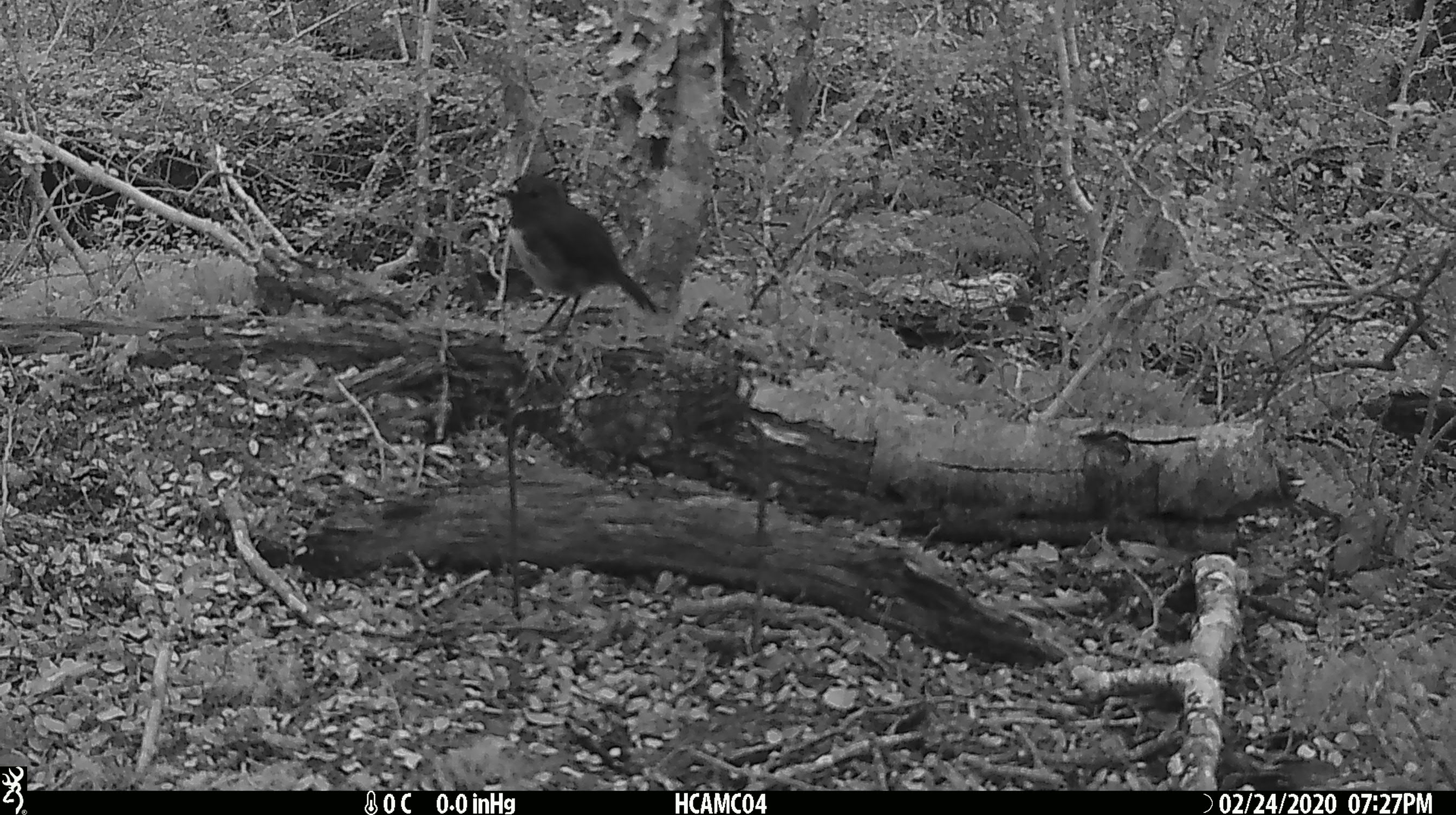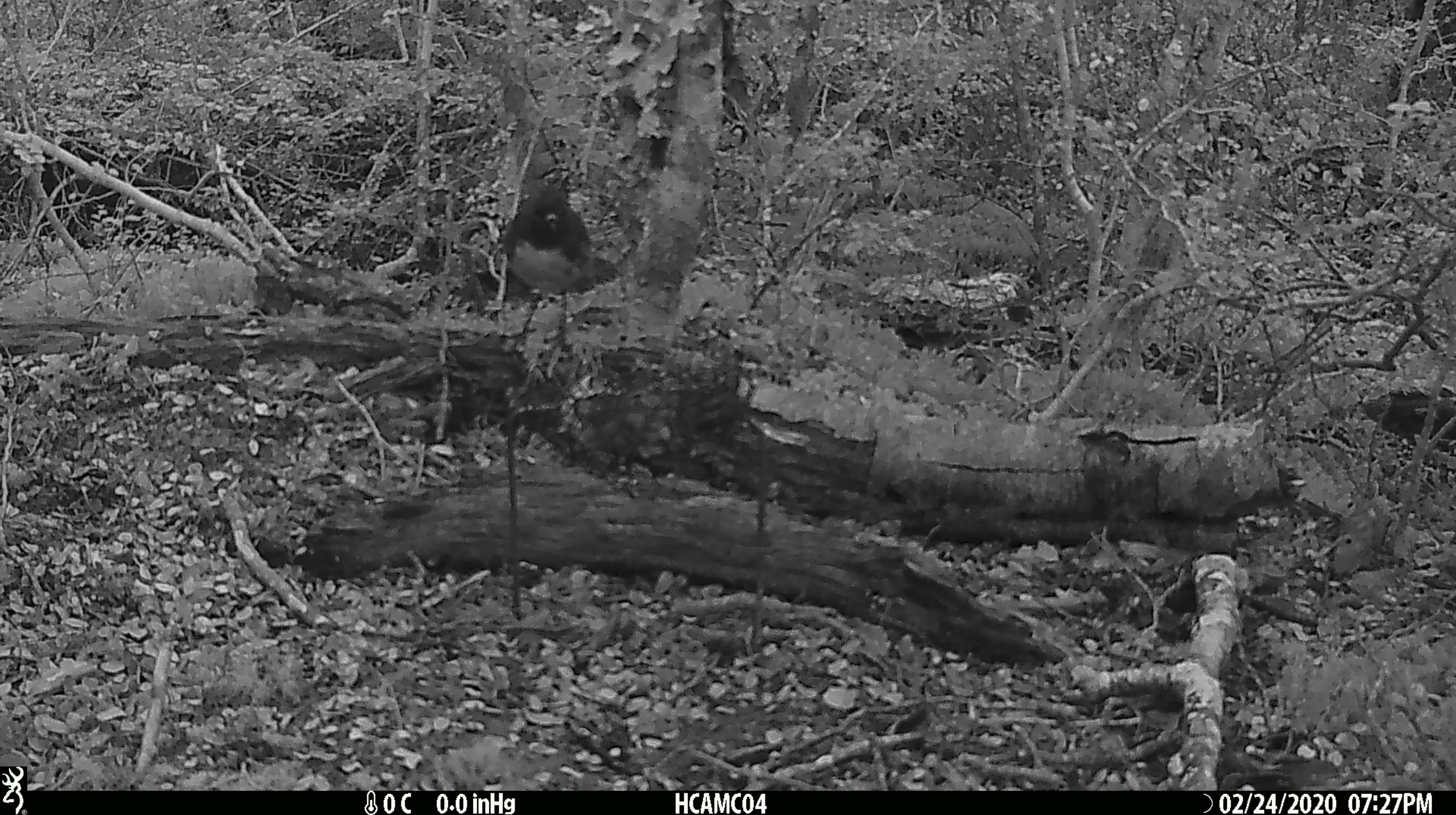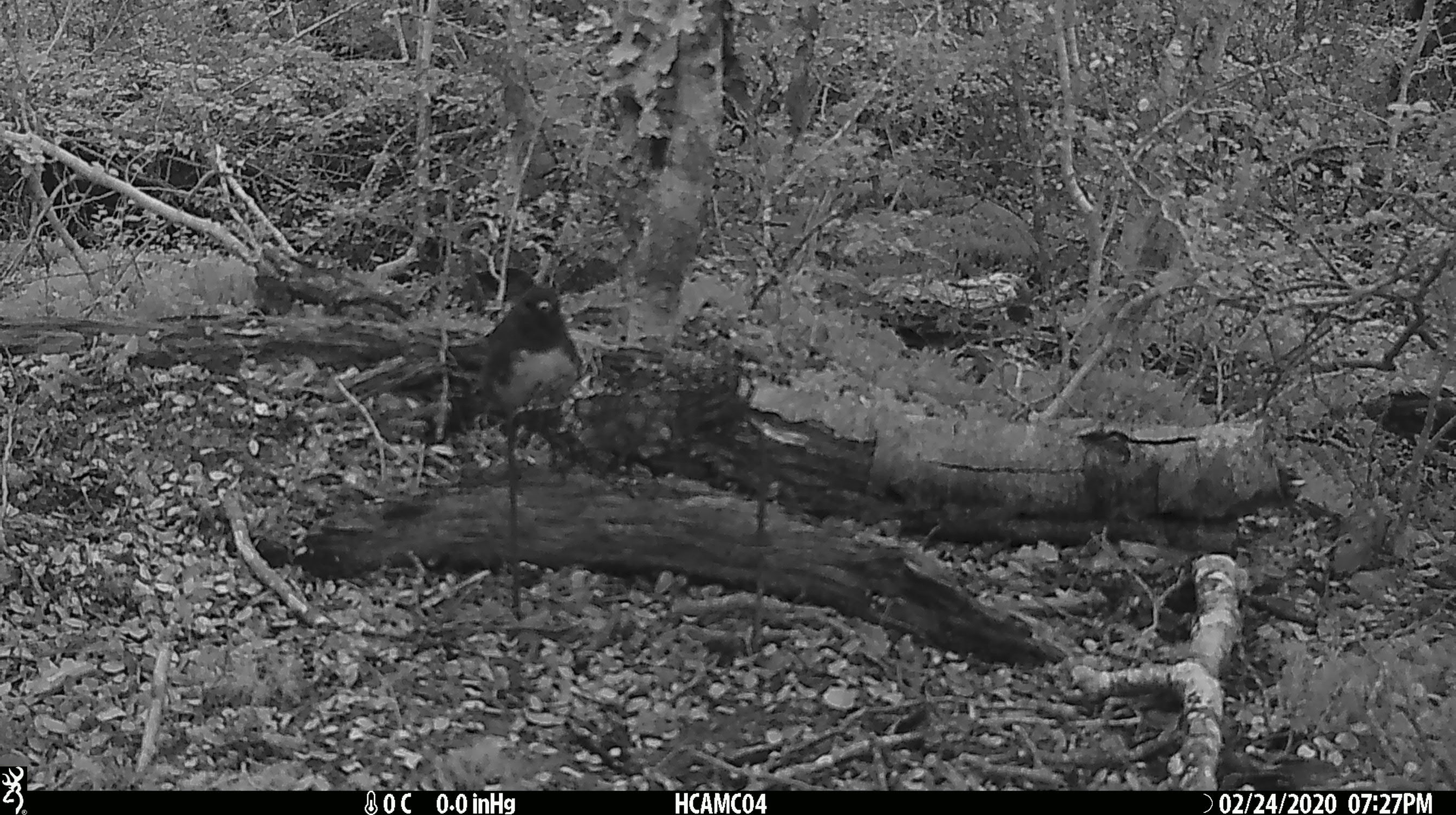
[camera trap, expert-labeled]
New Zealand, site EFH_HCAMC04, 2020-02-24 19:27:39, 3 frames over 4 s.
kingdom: Animalia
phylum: Chordata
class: Aves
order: Passeriformes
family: Petroicidae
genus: Petroica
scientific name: Petroica australis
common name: new zealand robin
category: robin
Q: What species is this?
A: Robin (new zealand robin) (Petroica australis).